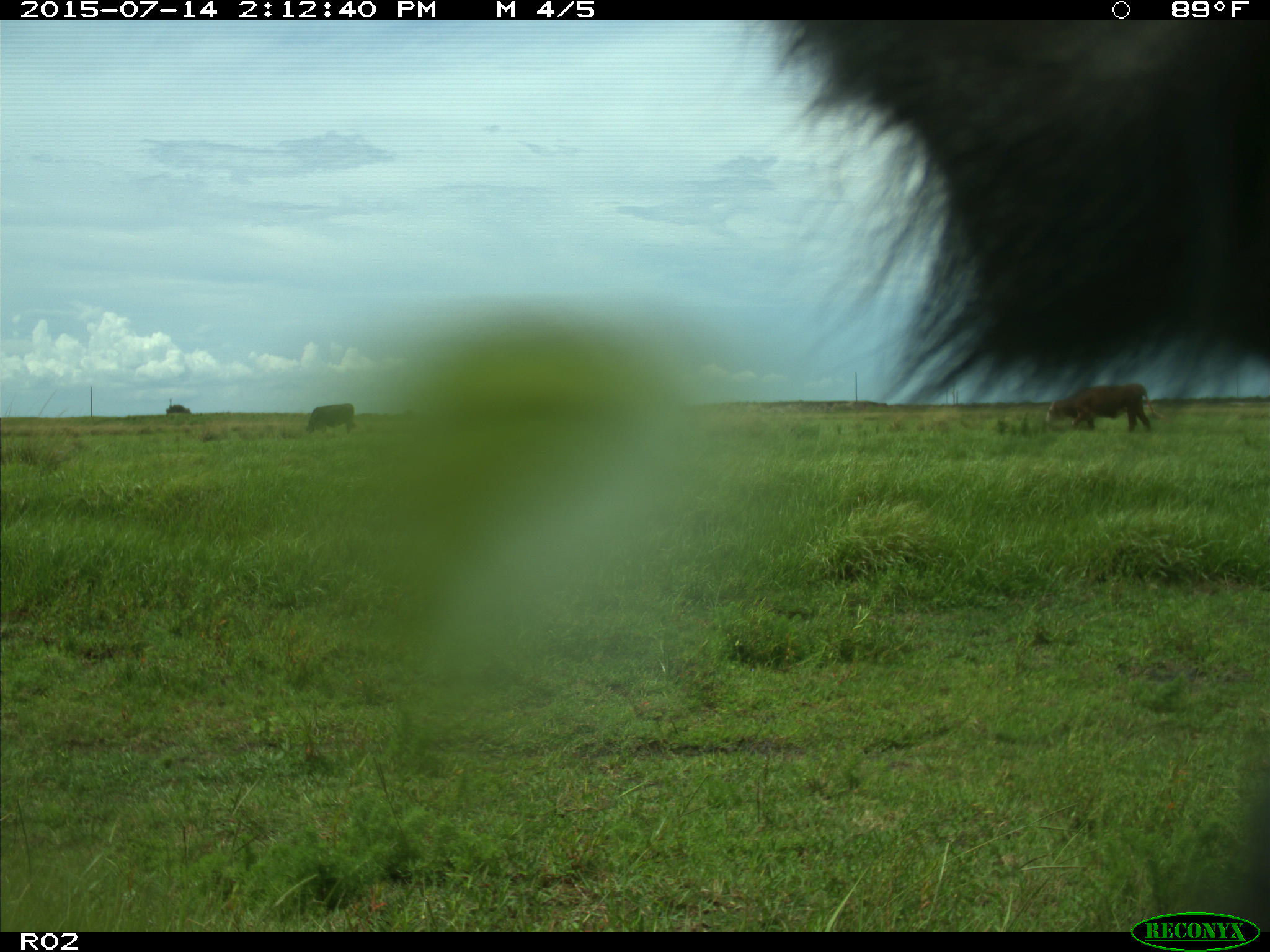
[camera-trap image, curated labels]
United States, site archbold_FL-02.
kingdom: Animalia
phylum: Chordata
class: Mammalia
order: Artiodactyla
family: Bovidae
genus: Bos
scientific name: Bos taurus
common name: domestic cow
Bos taurus (domestic cow).